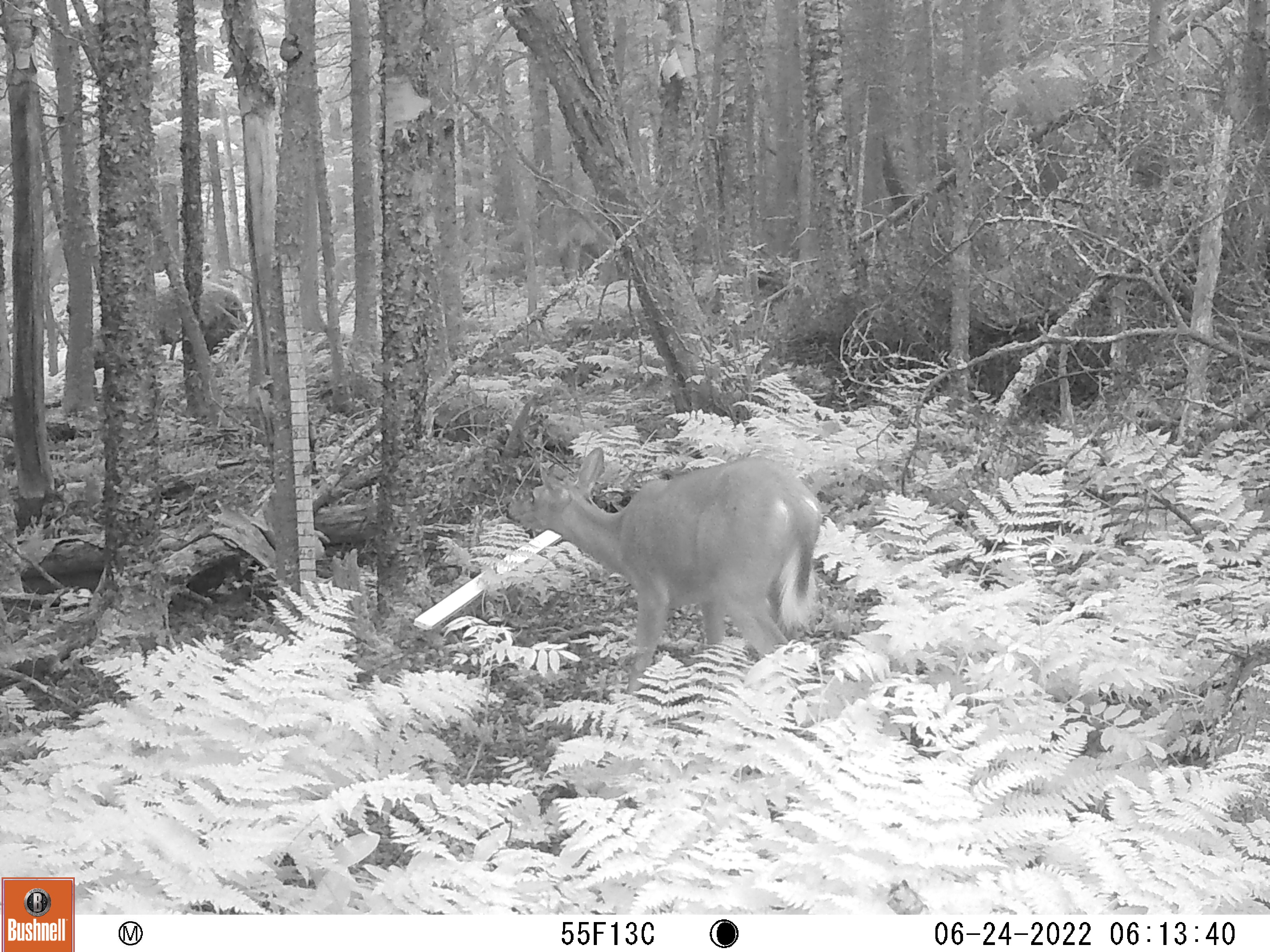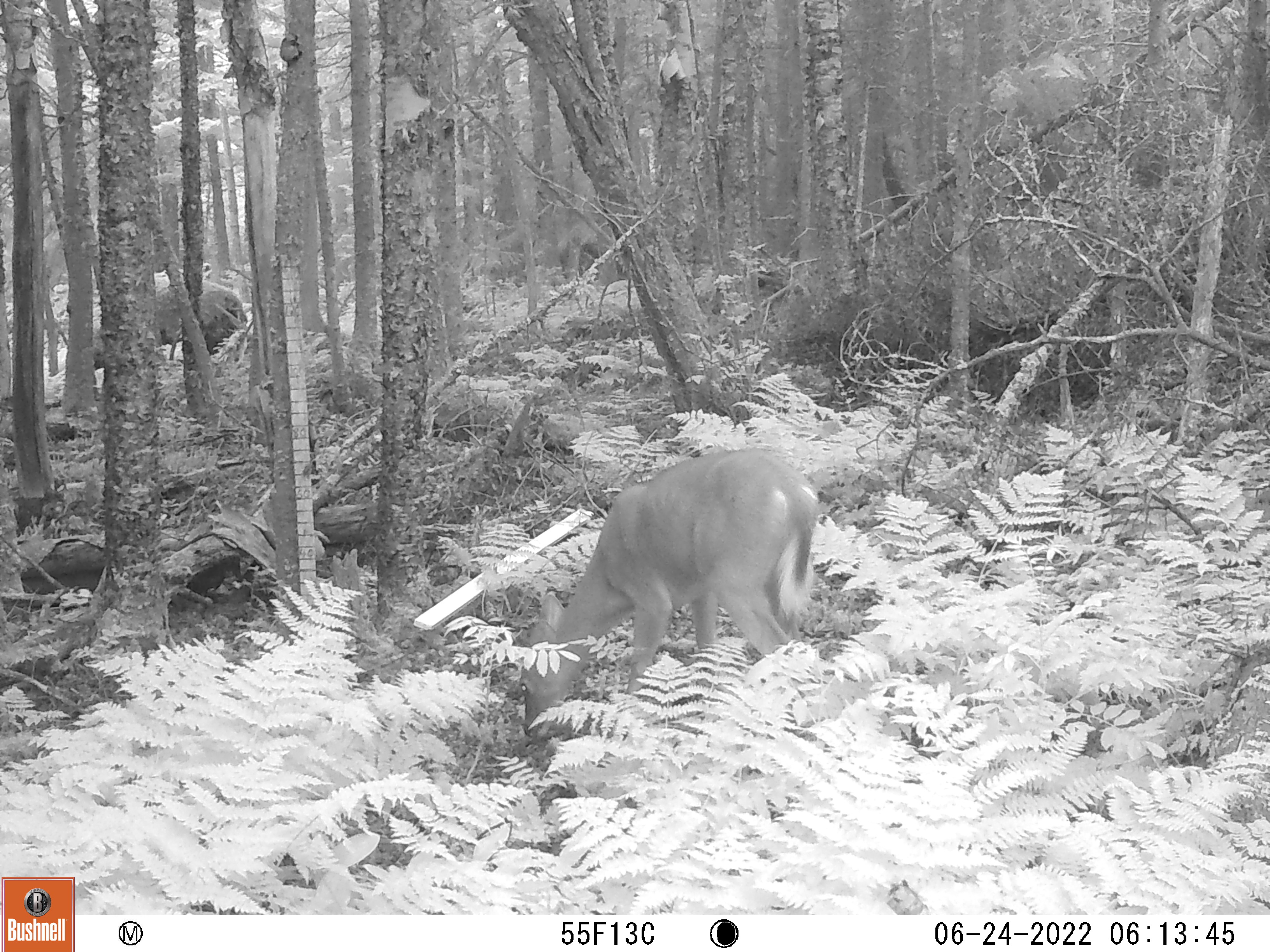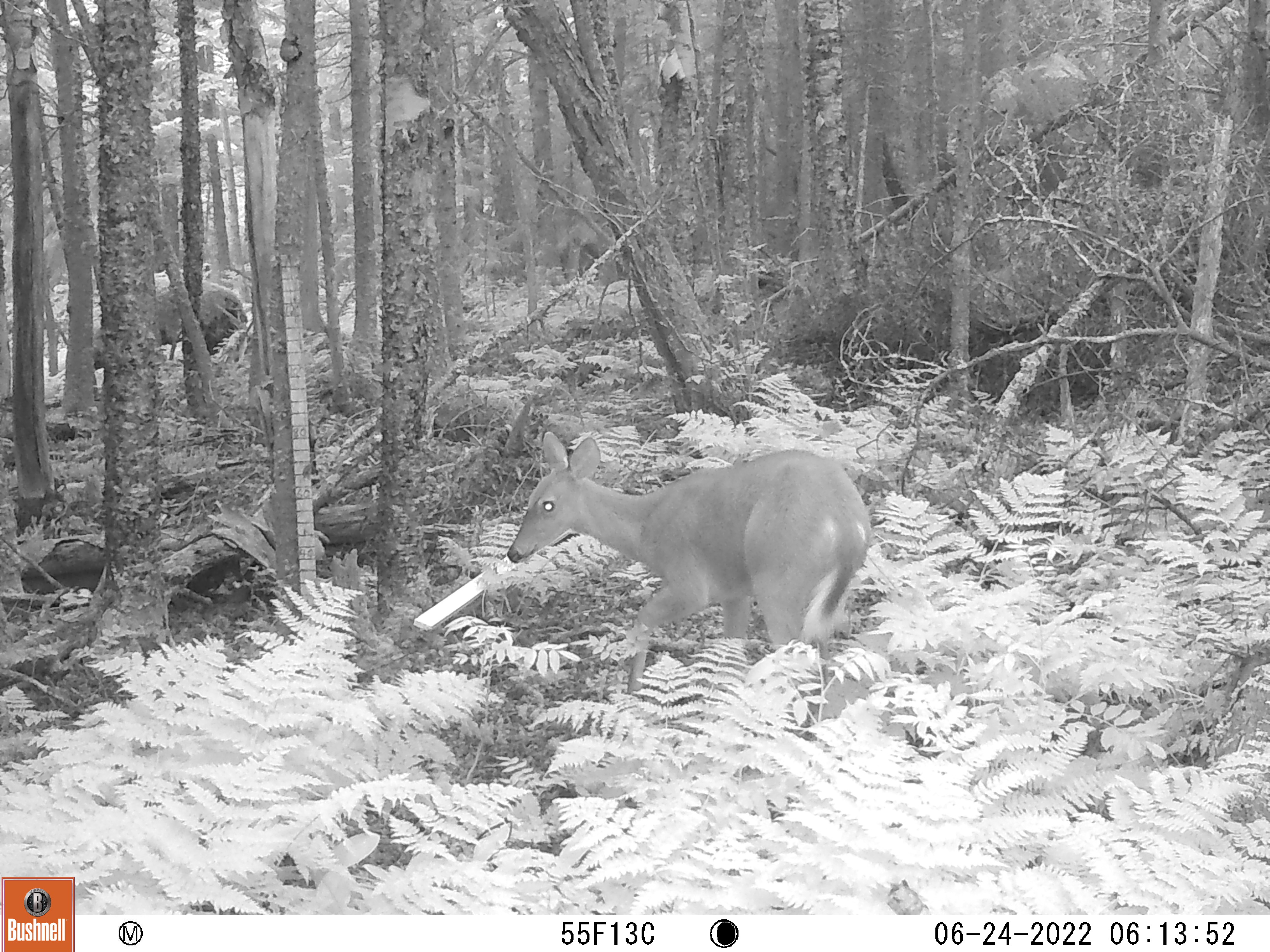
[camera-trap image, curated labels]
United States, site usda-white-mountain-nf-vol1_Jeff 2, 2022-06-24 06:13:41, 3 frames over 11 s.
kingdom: Animalia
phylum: Chordata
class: Mammalia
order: Artiodactyla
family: Cervidae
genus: Odocoileus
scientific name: Odocoileus virginianus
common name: white-tailed deer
White-tailed deer (Odocoileus virginianus).